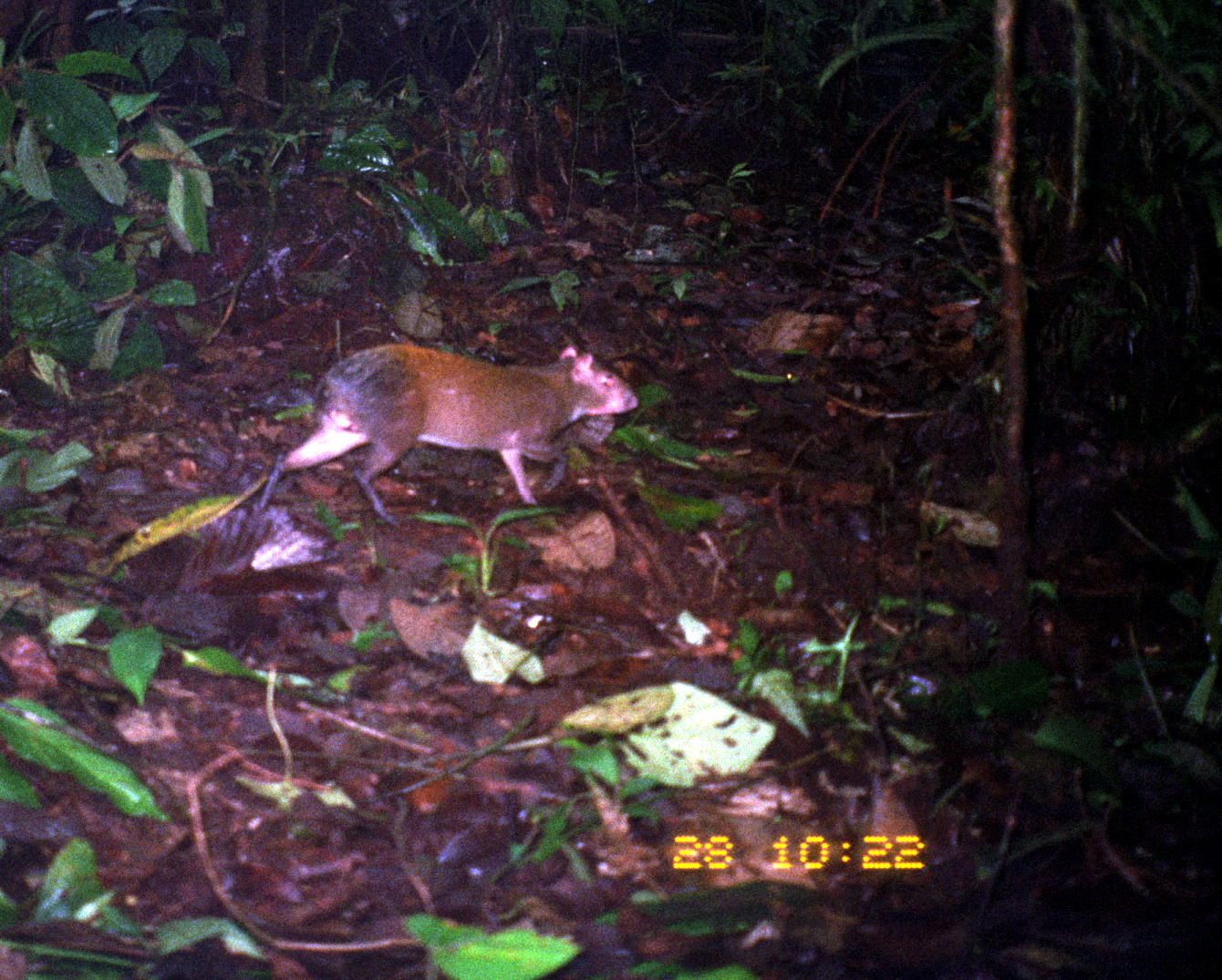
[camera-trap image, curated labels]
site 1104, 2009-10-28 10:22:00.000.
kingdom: Animalia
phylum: Chordata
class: Mammalia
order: Rodentia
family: Dasyproctidae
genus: Dasyprocta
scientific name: Dasyprocta punctata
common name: central american agouti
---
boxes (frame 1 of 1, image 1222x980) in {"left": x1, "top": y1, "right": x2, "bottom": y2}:
dasyprocta punctata: {"left": 248, "top": 343, "right": 639, "bottom": 526}